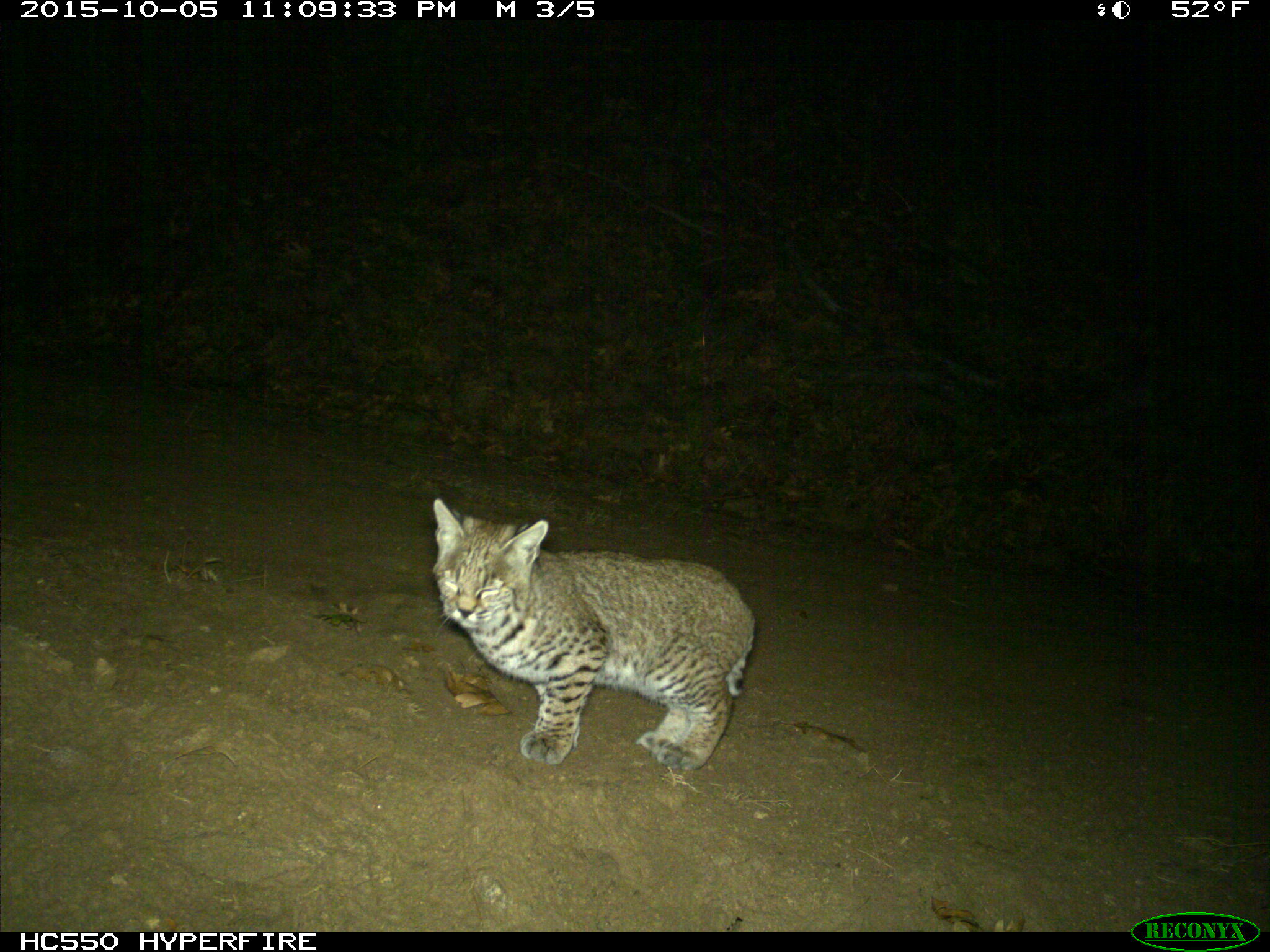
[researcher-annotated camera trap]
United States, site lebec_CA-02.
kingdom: Animalia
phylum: Chordata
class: Mammalia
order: Carnivora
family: Felidae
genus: Lynx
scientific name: Lynx rufus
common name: bobcat